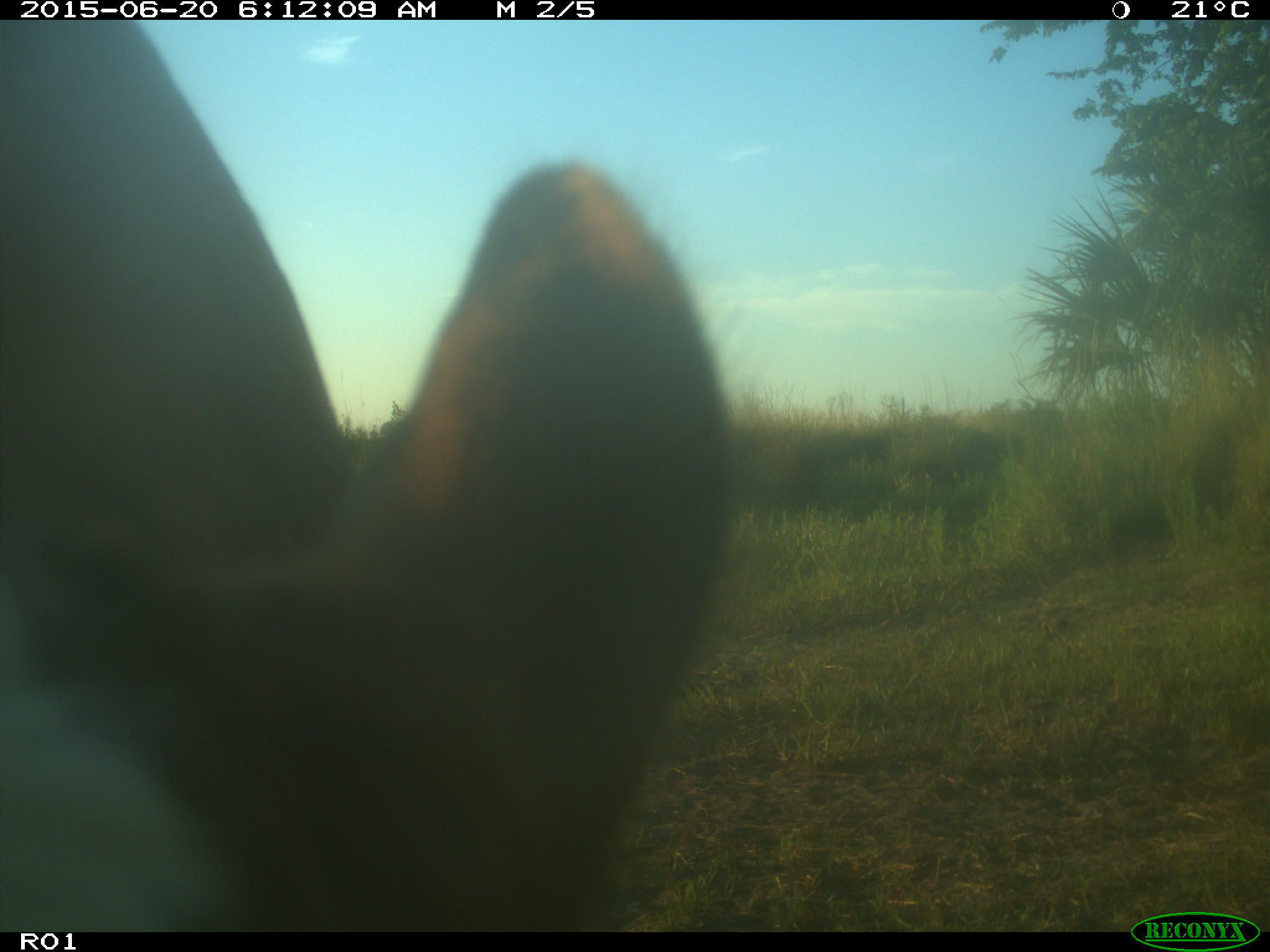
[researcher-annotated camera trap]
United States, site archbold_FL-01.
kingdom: Animalia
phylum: Chordata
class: Mammalia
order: Artiodactyla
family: Bovidae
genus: Bos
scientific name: Bos taurus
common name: domestic cow